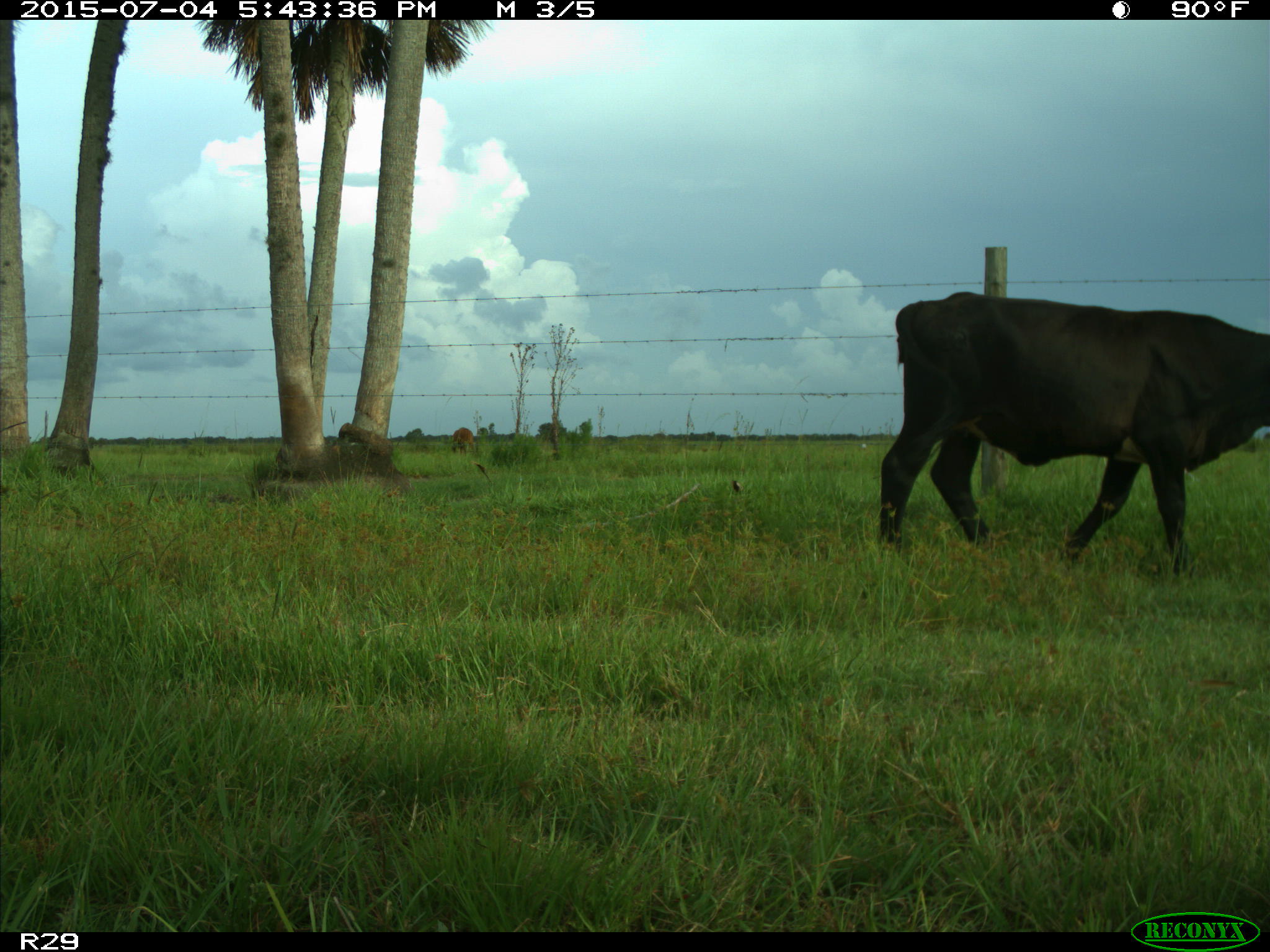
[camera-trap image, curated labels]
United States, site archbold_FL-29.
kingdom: Animalia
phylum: Chordata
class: Mammalia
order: Artiodactyla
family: Bovidae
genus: Bos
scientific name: Bos taurus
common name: domestic cow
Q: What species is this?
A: Bos taurus (domestic cow).